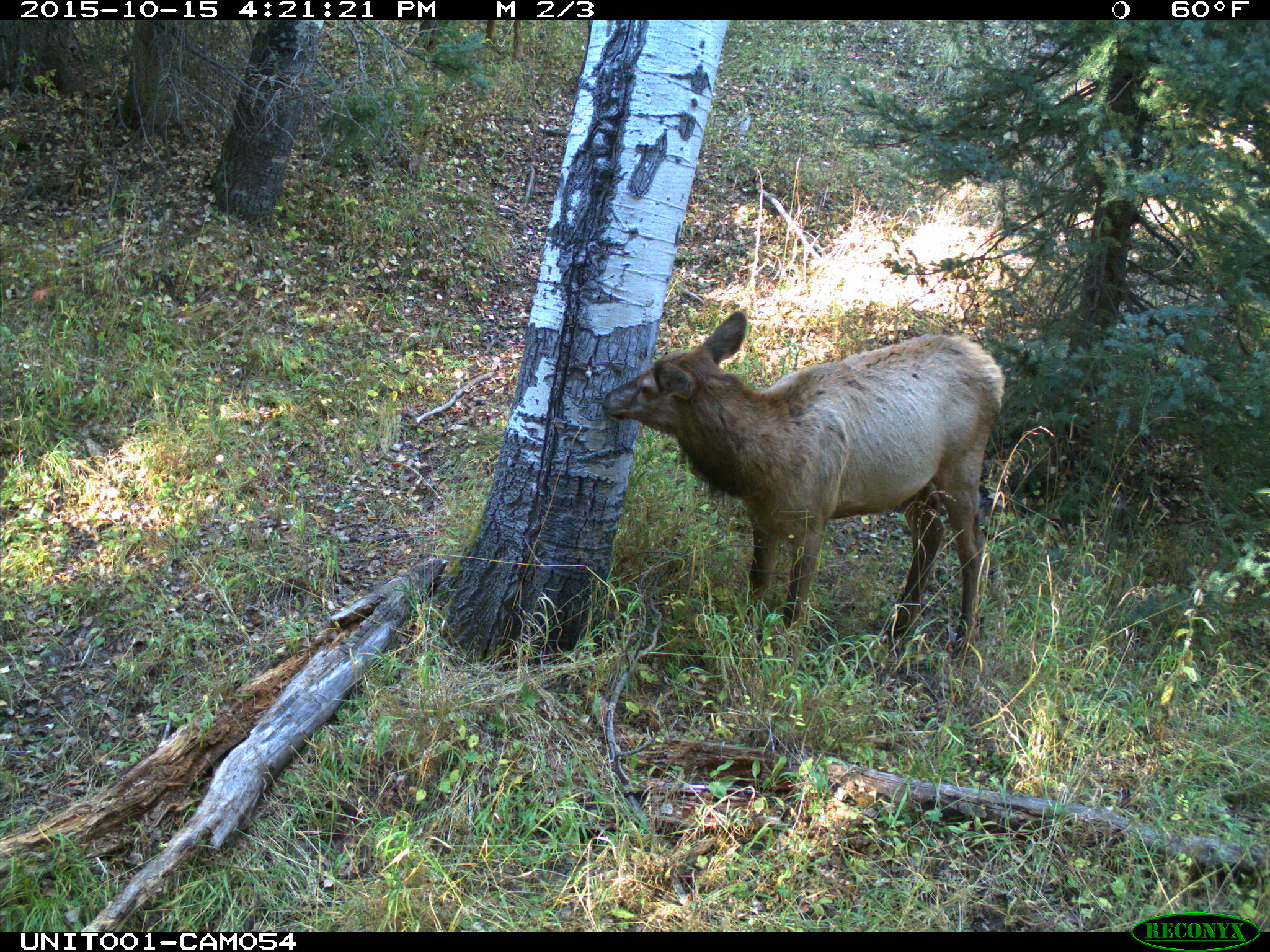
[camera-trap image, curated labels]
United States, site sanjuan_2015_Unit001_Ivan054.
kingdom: Animalia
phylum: Chordata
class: Mammalia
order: Artiodactyla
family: Cervidae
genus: Cervus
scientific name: Cervus elaphus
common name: red deer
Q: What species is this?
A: Cervus elaphus (red deer).